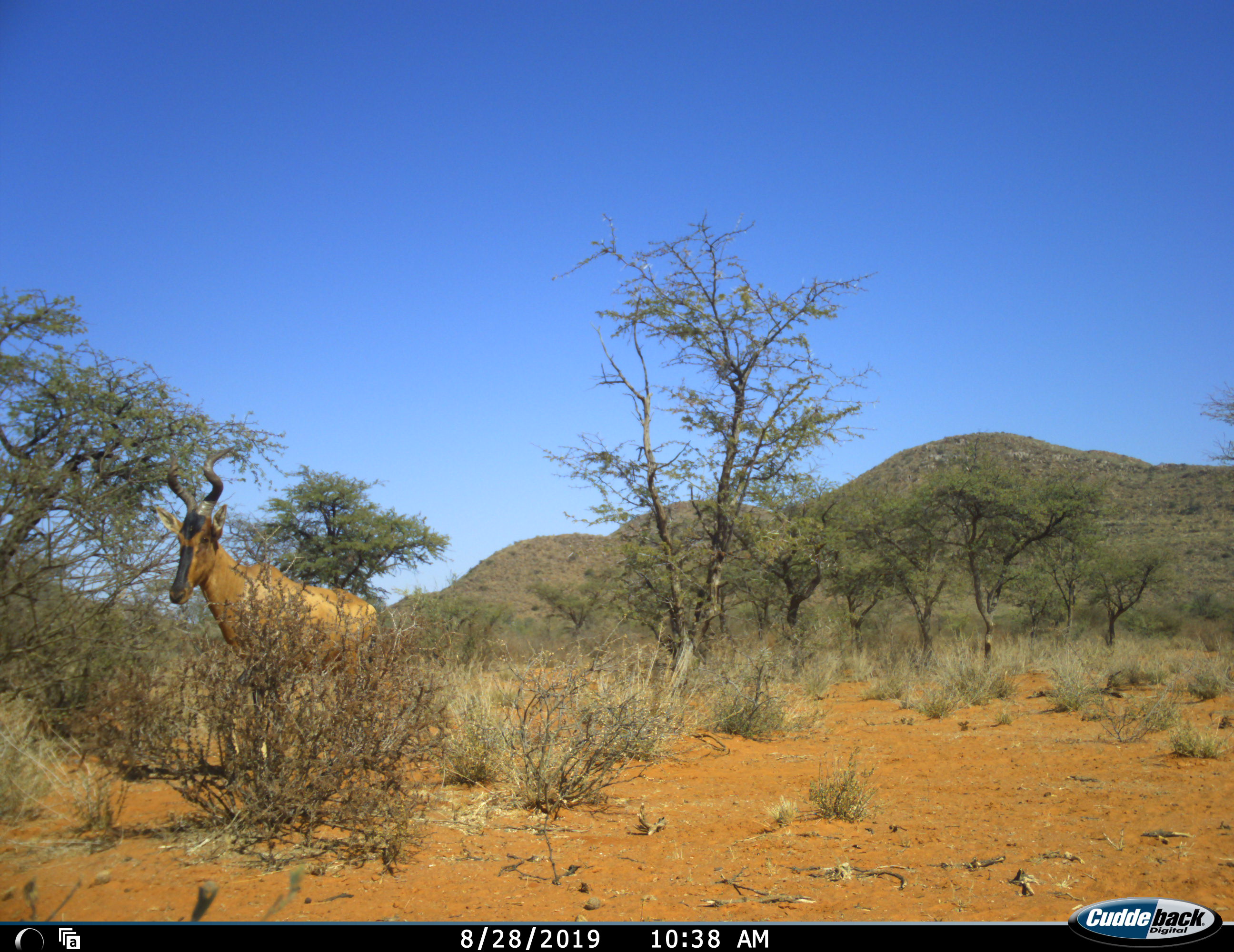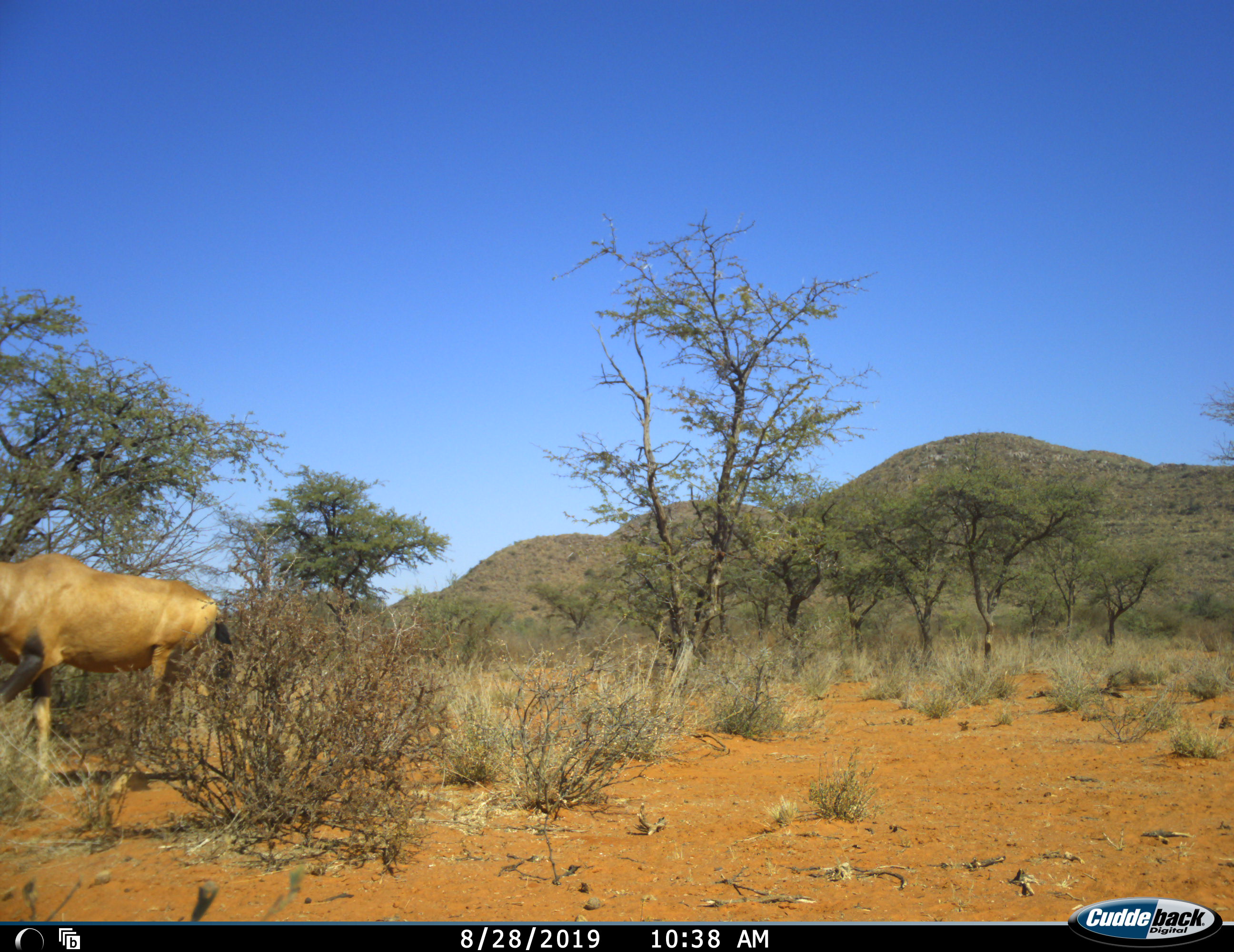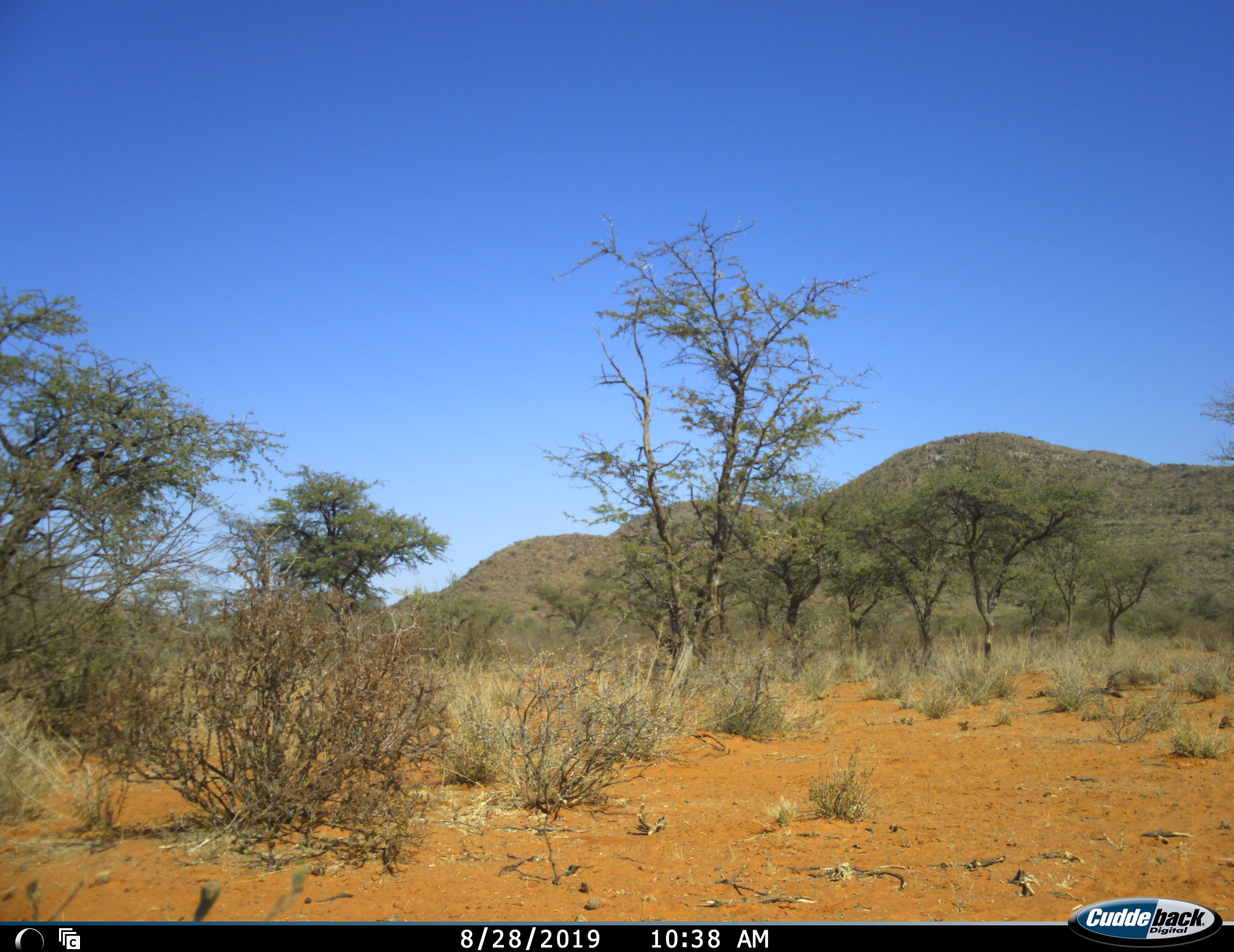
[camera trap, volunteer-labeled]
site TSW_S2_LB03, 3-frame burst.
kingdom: Animalia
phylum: Chordata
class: Mammalia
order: Artiodactyla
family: Bovidae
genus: Alcelaphus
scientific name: Alcelaphus buselaphus caama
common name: red hartebeest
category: hartebeestred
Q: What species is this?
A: Hartebeestred (red hartebeest) (Alcelaphus buselaphus caama).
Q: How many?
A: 1.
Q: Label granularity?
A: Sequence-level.